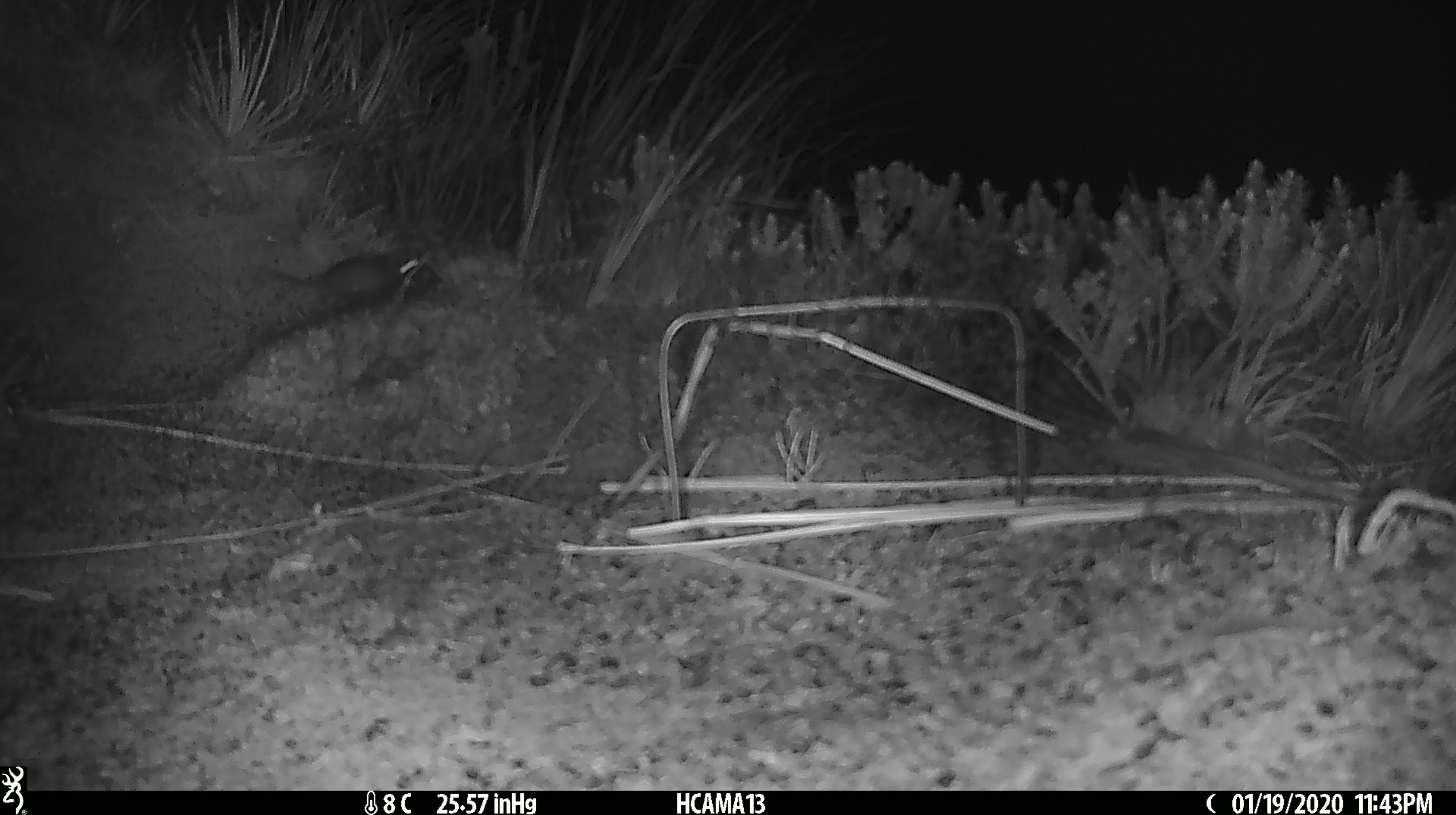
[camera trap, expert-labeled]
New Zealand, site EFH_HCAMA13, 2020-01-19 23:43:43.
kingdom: Animalia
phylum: Chordata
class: Mammalia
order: Rodentia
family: Muridae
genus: Mus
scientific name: Mus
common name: mouse